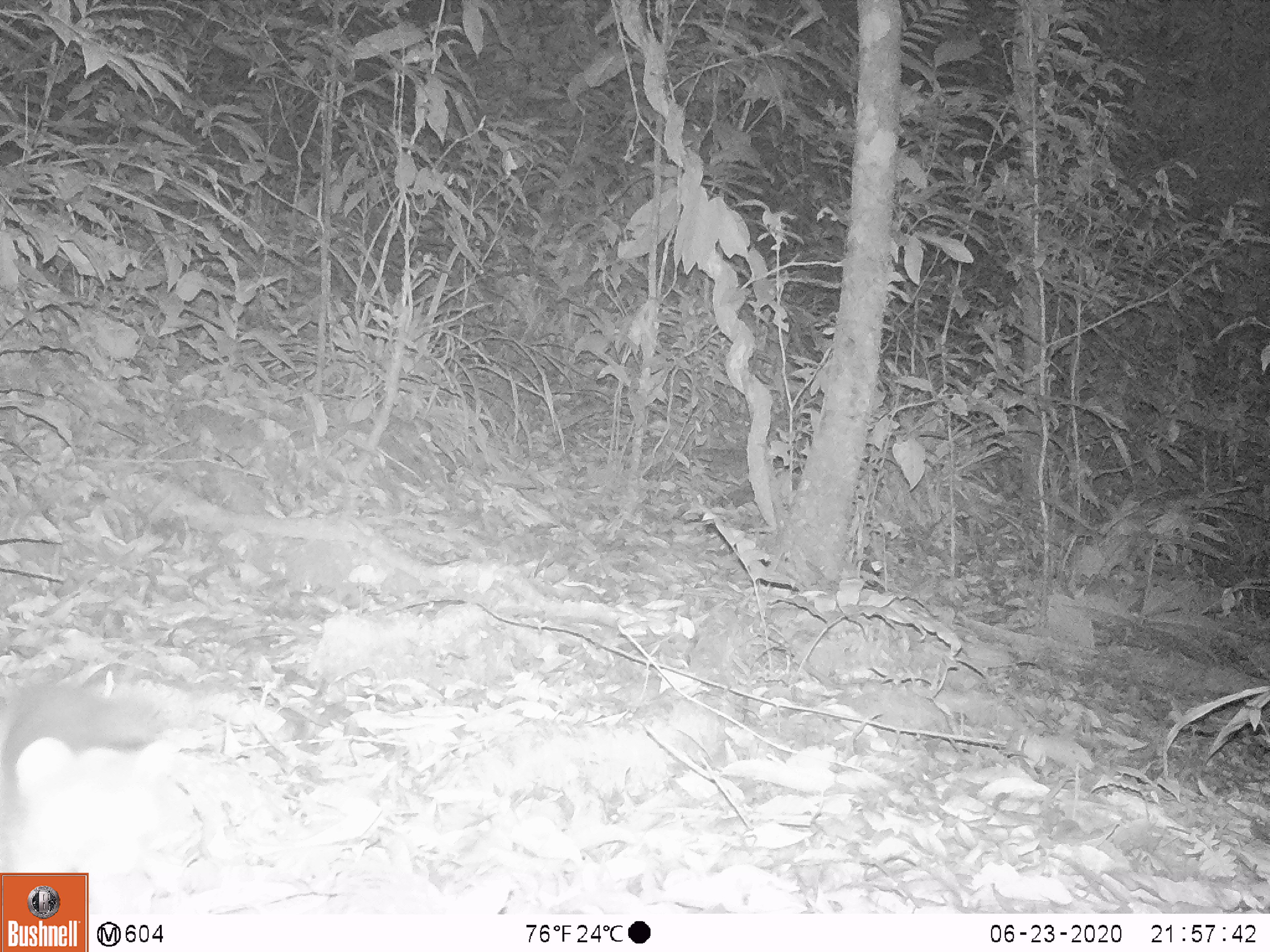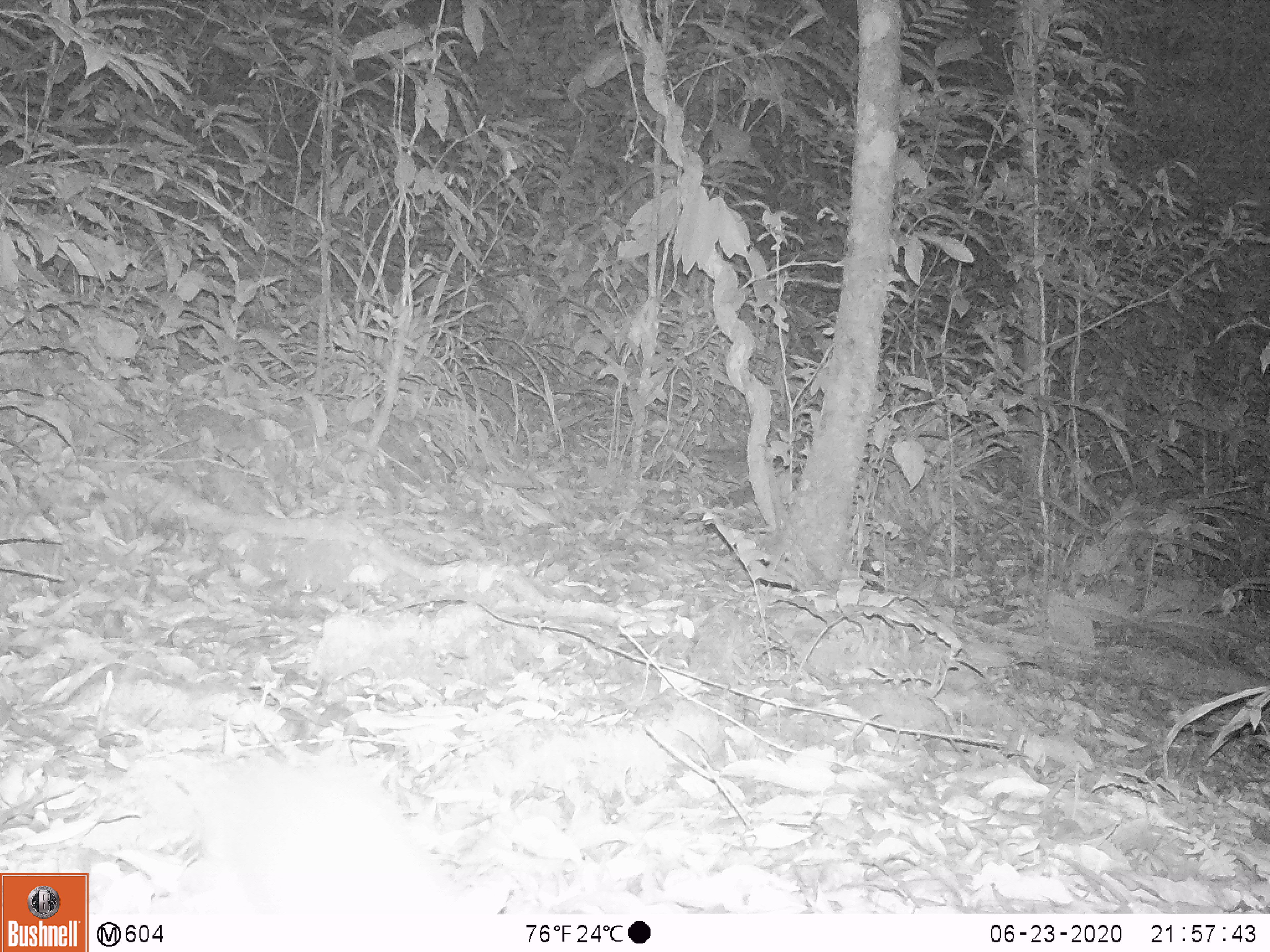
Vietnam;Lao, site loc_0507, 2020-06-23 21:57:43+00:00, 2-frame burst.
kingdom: Animalia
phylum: Chordata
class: Mammalia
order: Carnivora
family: Mustelidae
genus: Melogale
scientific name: Melogale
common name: ferret badger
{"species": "ferret badger (Melogale)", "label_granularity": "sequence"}